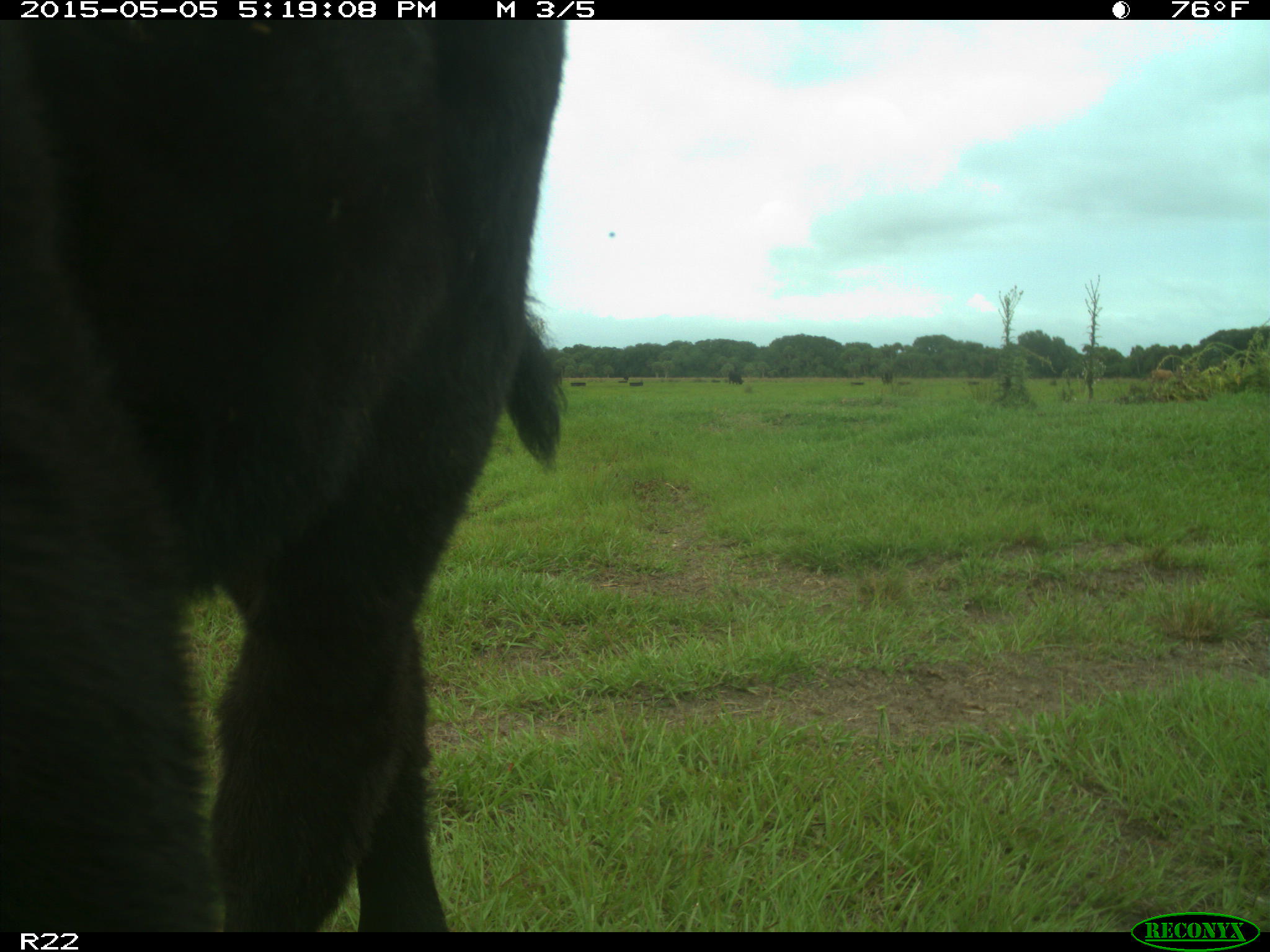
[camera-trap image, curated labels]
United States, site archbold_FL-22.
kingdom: Animalia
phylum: Chordata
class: Mammalia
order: Artiodactyla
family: Bovidae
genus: Bos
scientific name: Bos taurus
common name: domestic cow